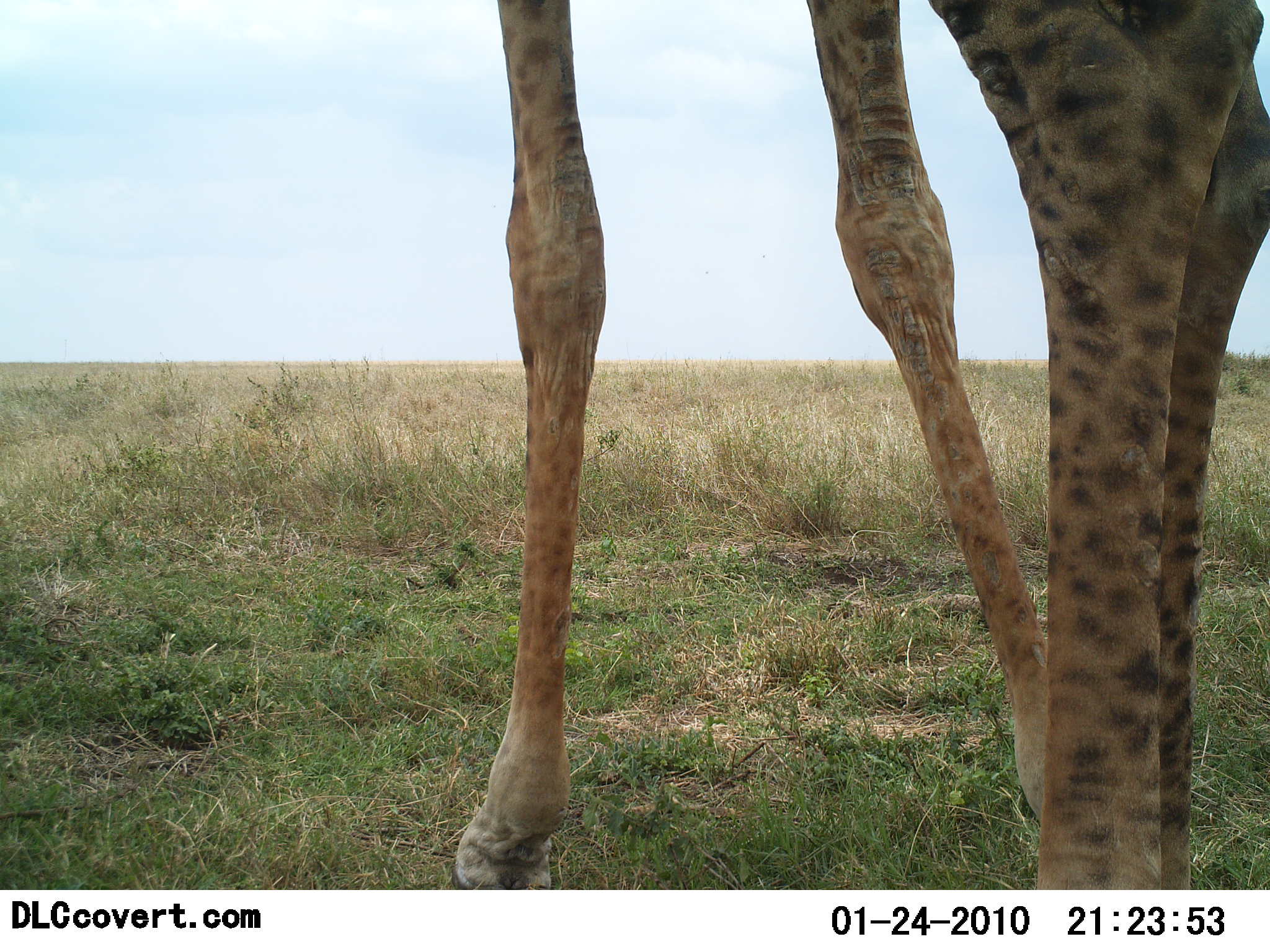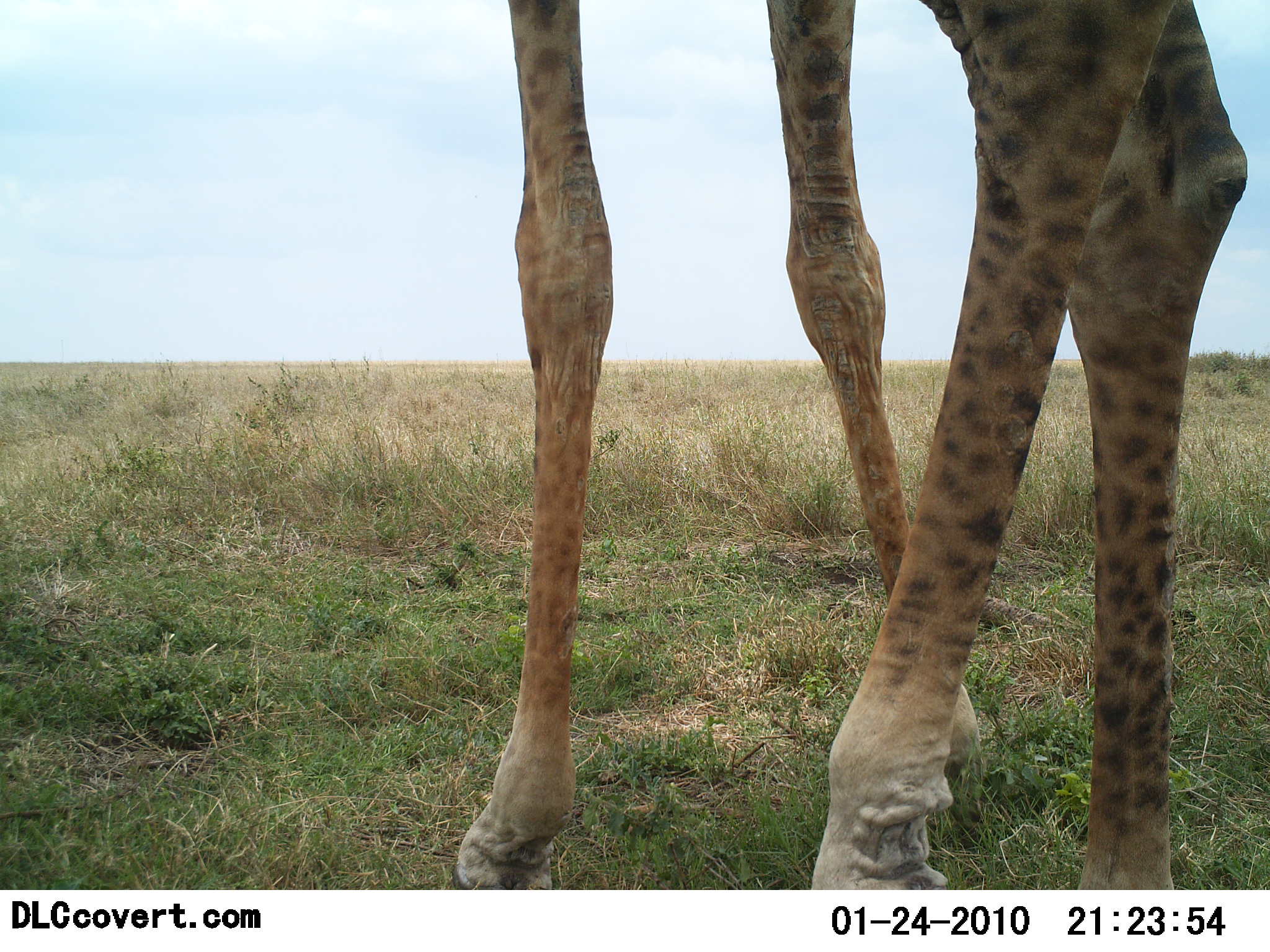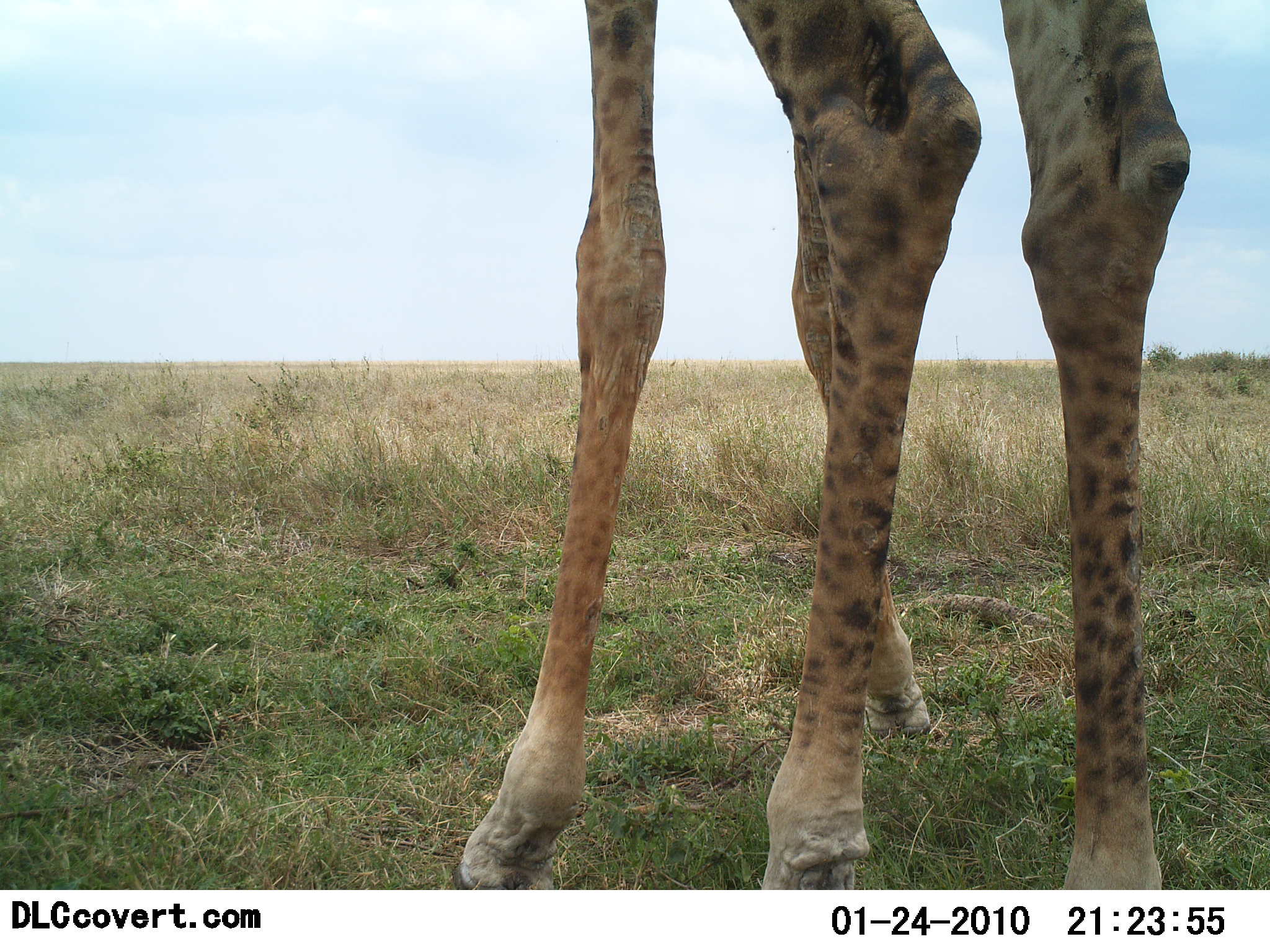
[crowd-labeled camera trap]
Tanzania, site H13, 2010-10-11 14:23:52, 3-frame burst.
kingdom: Animalia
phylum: Chordata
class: Mammalia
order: Artiodactyla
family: Giraffidae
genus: Giraffa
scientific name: Giraffa camelopardalis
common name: giraffe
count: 1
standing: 73%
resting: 0%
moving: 27%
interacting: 0%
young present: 0%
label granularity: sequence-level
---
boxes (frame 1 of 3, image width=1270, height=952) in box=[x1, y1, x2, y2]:
animal: box=[454, 1, 1270, 889]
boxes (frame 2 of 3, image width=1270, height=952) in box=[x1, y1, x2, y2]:
animal: box=[454, 1, 1250, 889]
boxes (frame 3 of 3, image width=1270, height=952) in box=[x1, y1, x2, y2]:
animal: box=[458, 1, 1191, 889]